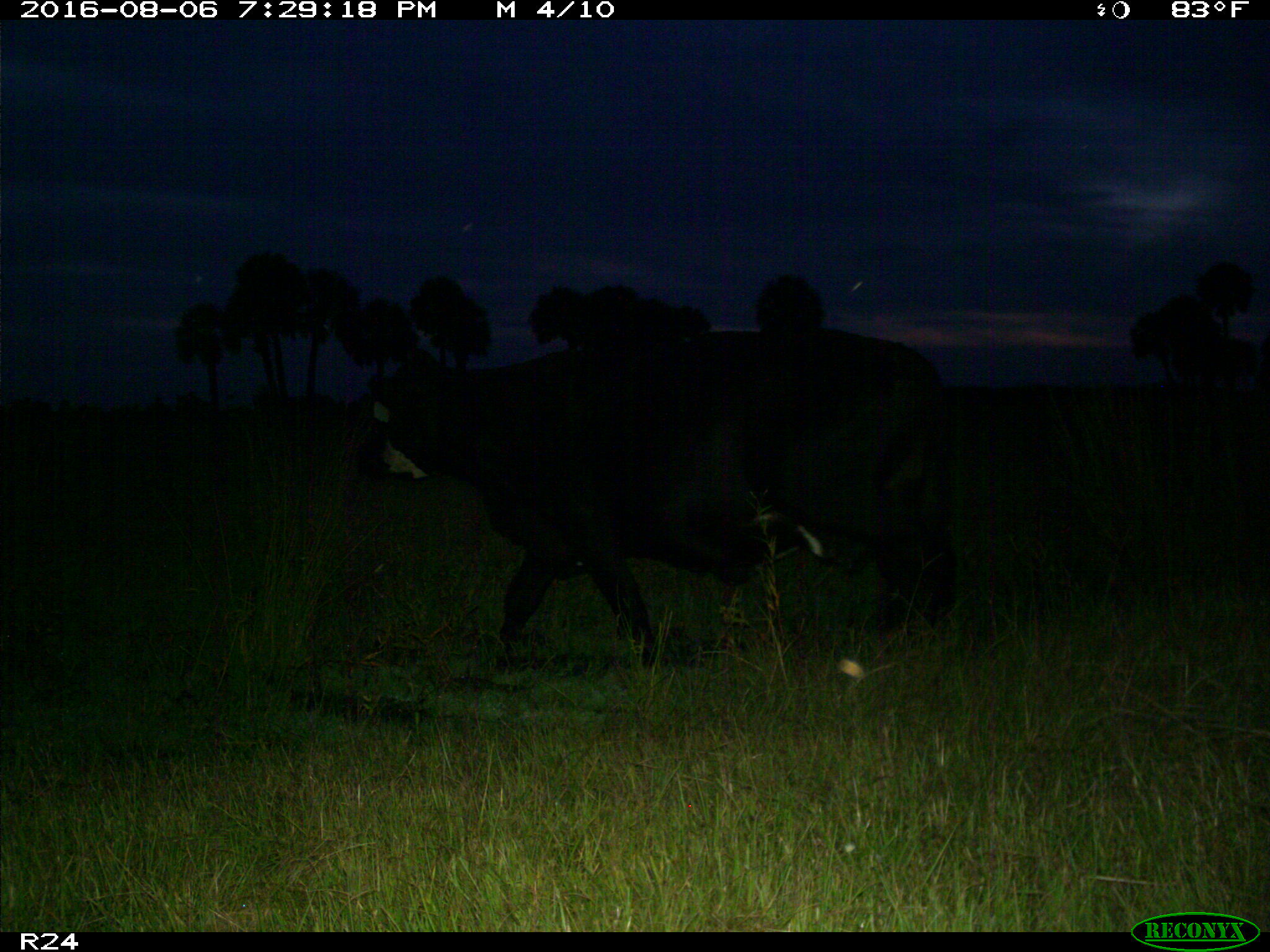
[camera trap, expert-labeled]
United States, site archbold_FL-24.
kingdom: Animalia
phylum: Chordata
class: Mammalia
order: Artiodactyla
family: Bovidae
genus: Bos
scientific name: Bos taurus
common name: domestic cow